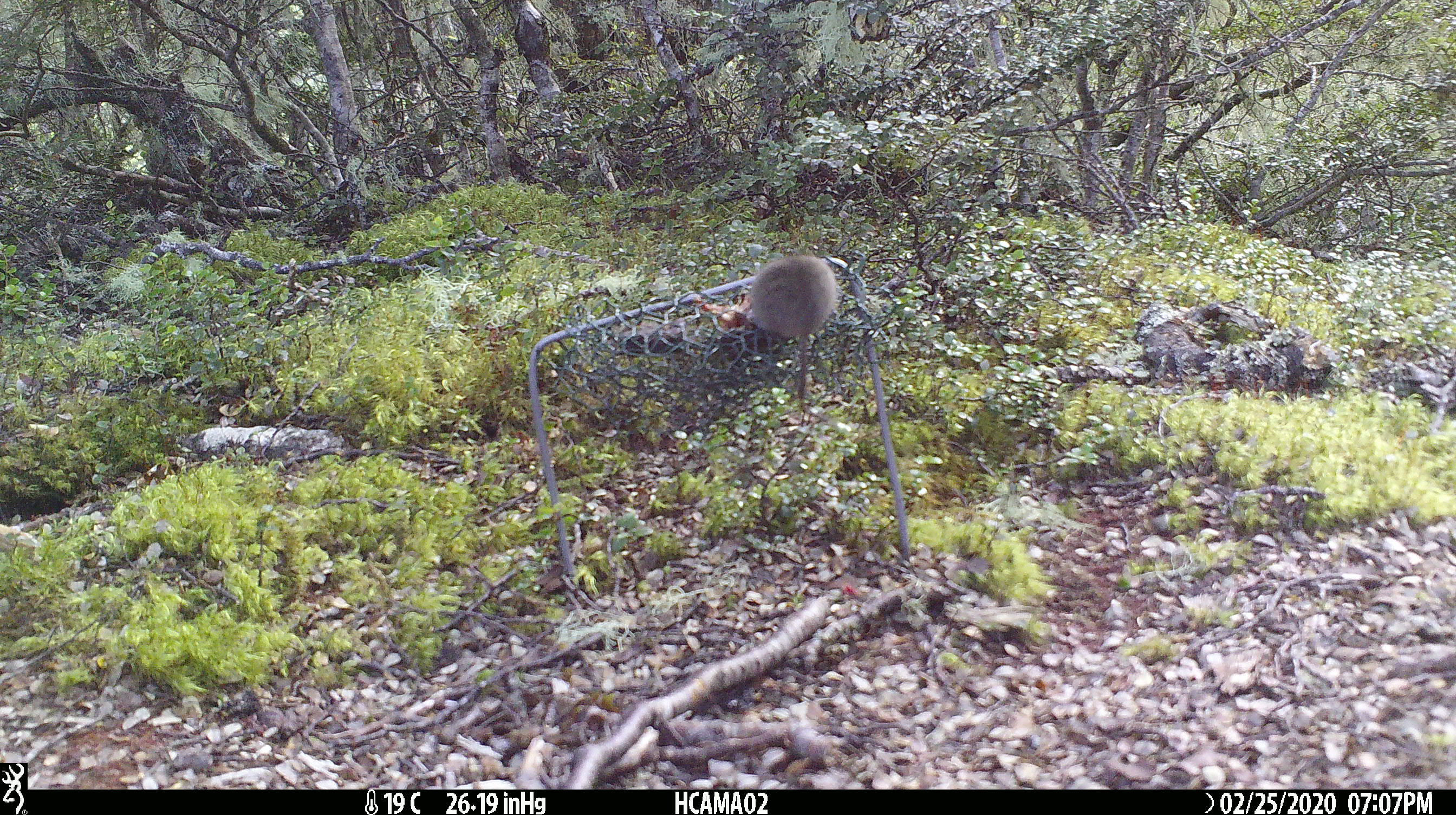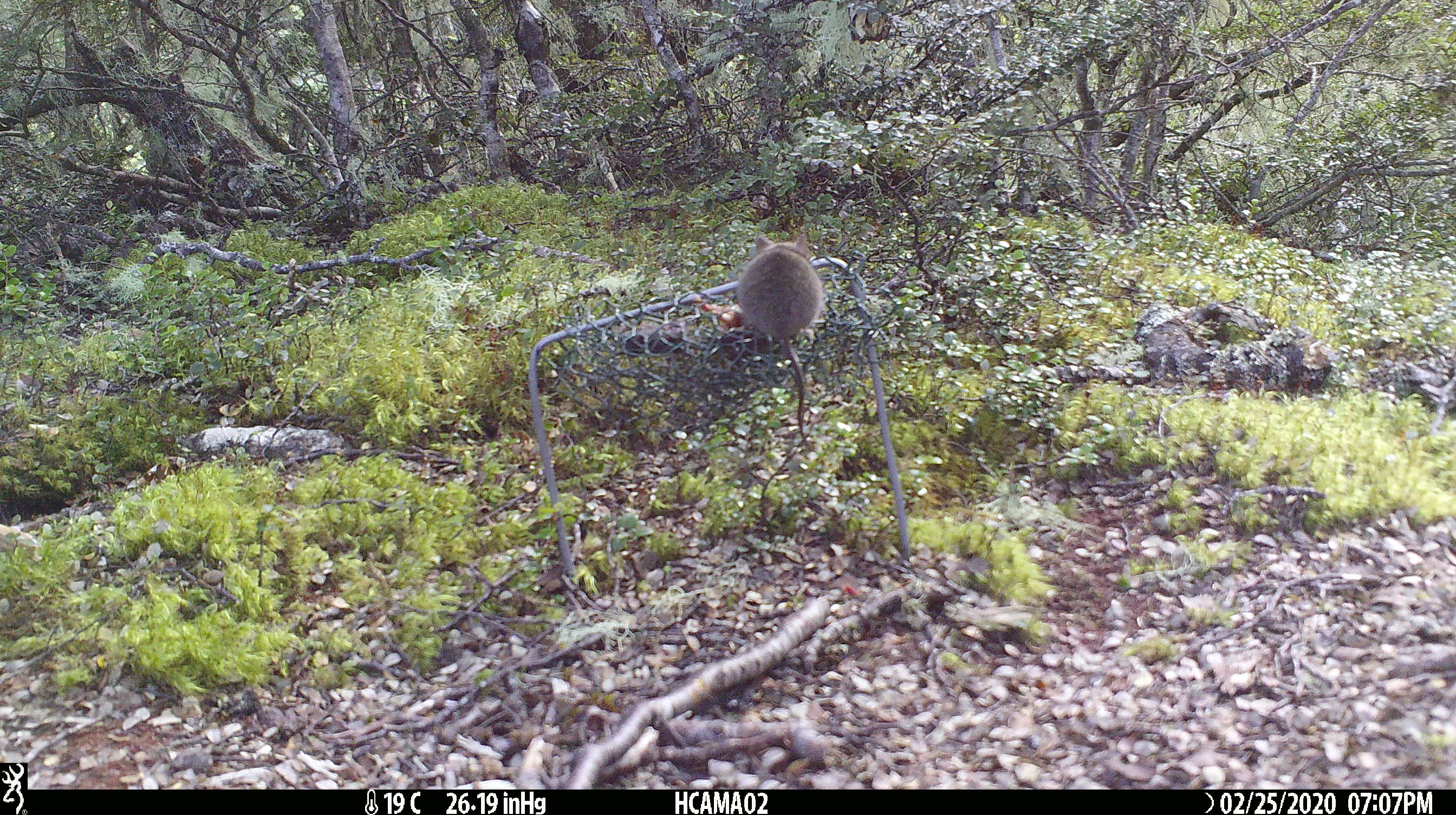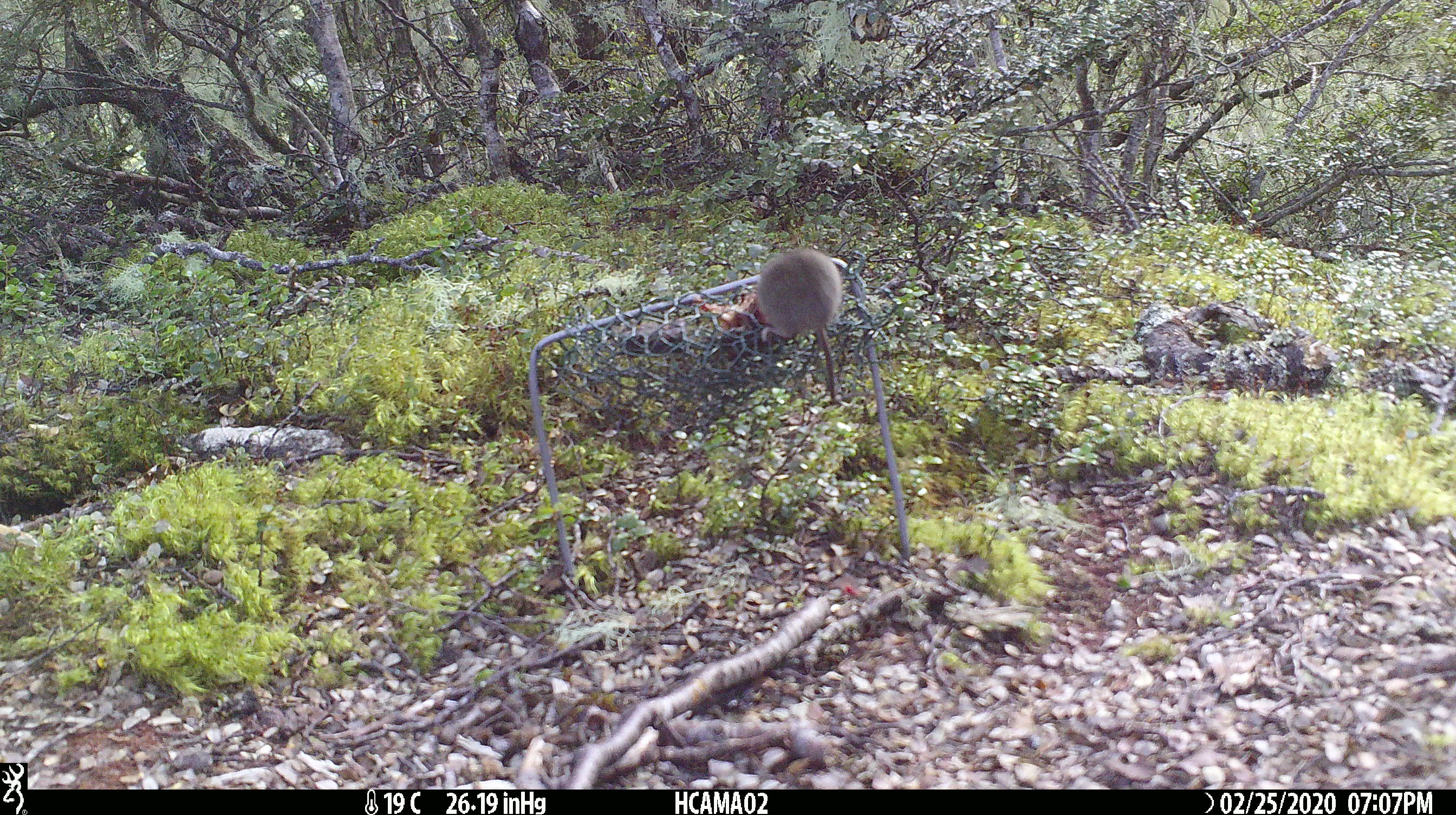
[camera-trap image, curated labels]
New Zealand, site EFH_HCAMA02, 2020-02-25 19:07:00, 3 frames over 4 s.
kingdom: Animalia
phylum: Chordata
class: Mammalia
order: Rodentia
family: Muridae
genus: Mus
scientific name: Mus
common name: mouse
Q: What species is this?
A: Mouse (Mus).